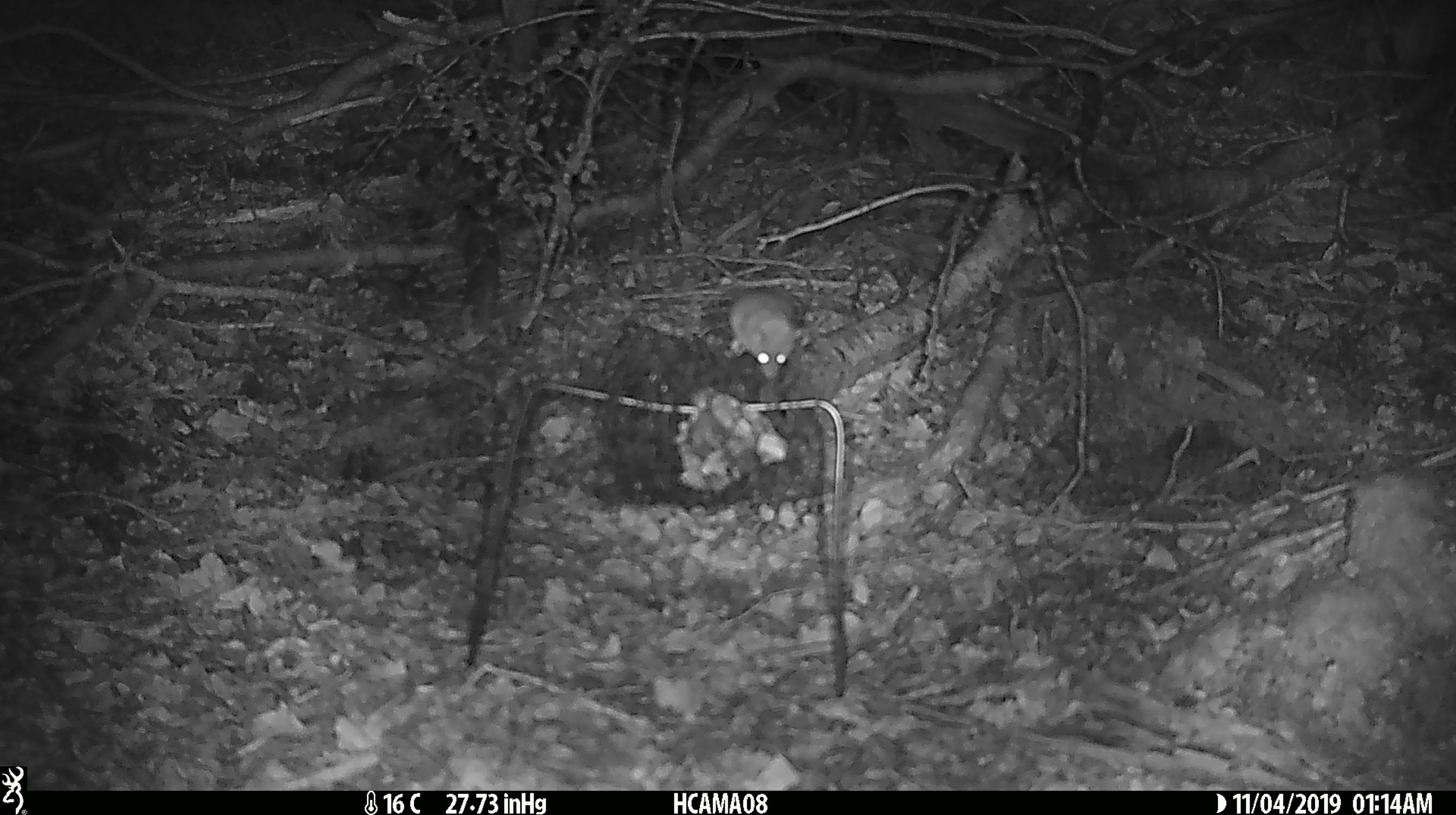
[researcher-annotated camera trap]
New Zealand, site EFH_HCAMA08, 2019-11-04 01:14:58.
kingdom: Animalia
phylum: Chordata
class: Mammalia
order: Rodentia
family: Muridae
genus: Mus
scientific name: Mus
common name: mouse